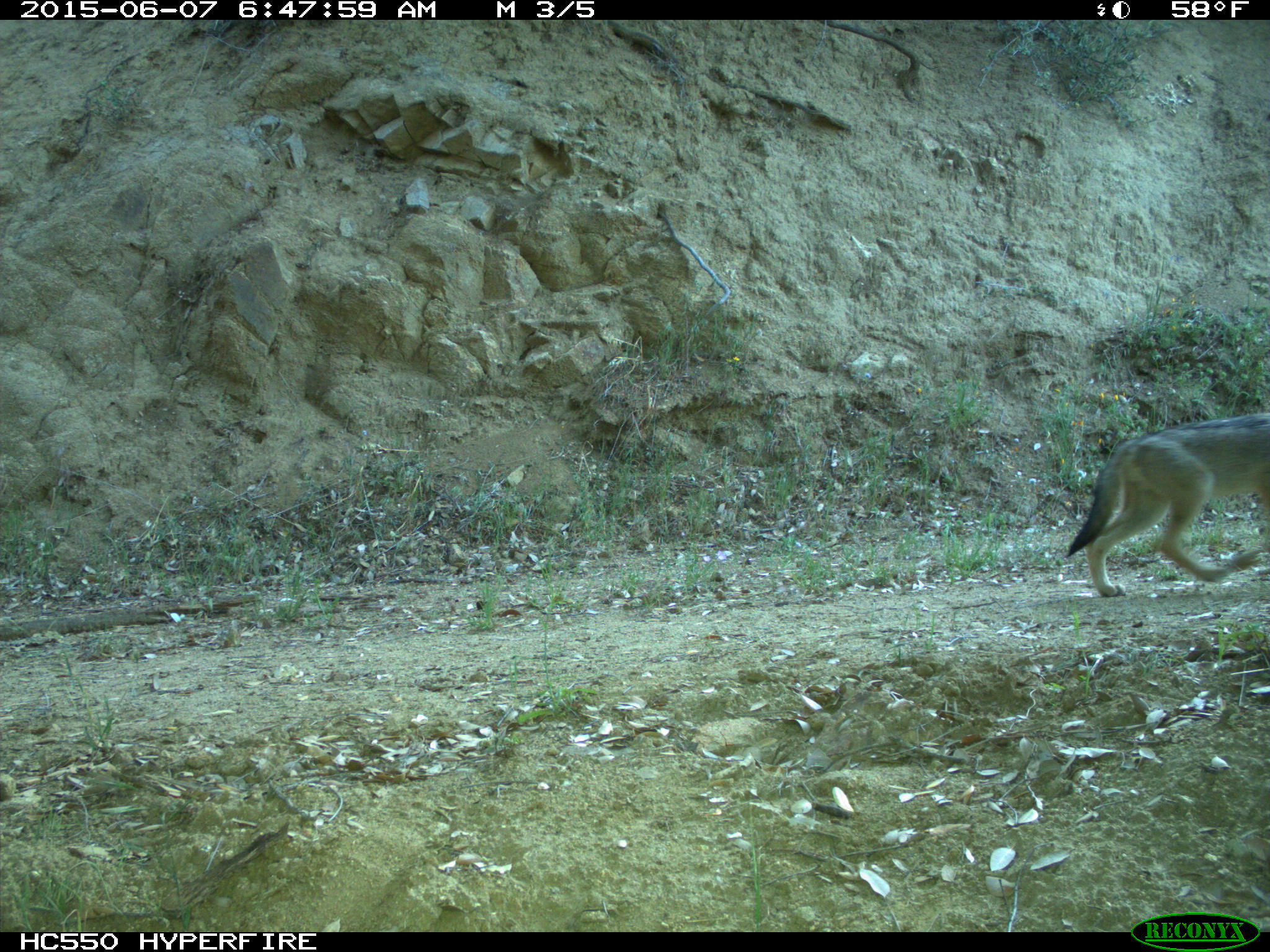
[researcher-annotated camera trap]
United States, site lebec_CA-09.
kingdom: Animalia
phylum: Chordata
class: Mammalia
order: Carnivora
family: Canidae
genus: Canis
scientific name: Canis latrans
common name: coyote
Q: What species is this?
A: Canis latrans (coyote).